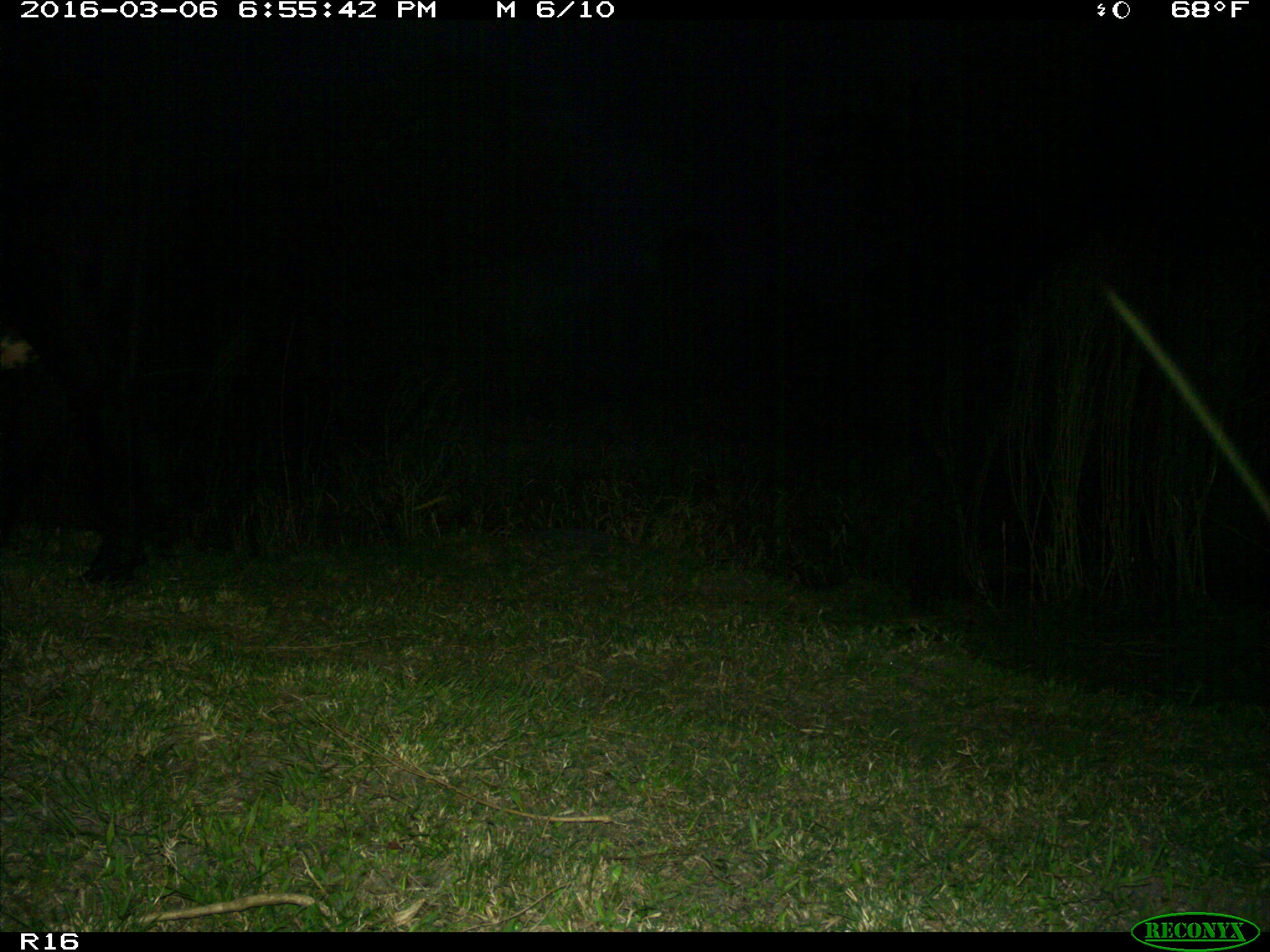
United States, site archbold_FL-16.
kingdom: Animalia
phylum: Chordata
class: Mammalia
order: Artiodactyla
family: Bovidae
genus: Bos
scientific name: Bos taurus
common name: domestic cow